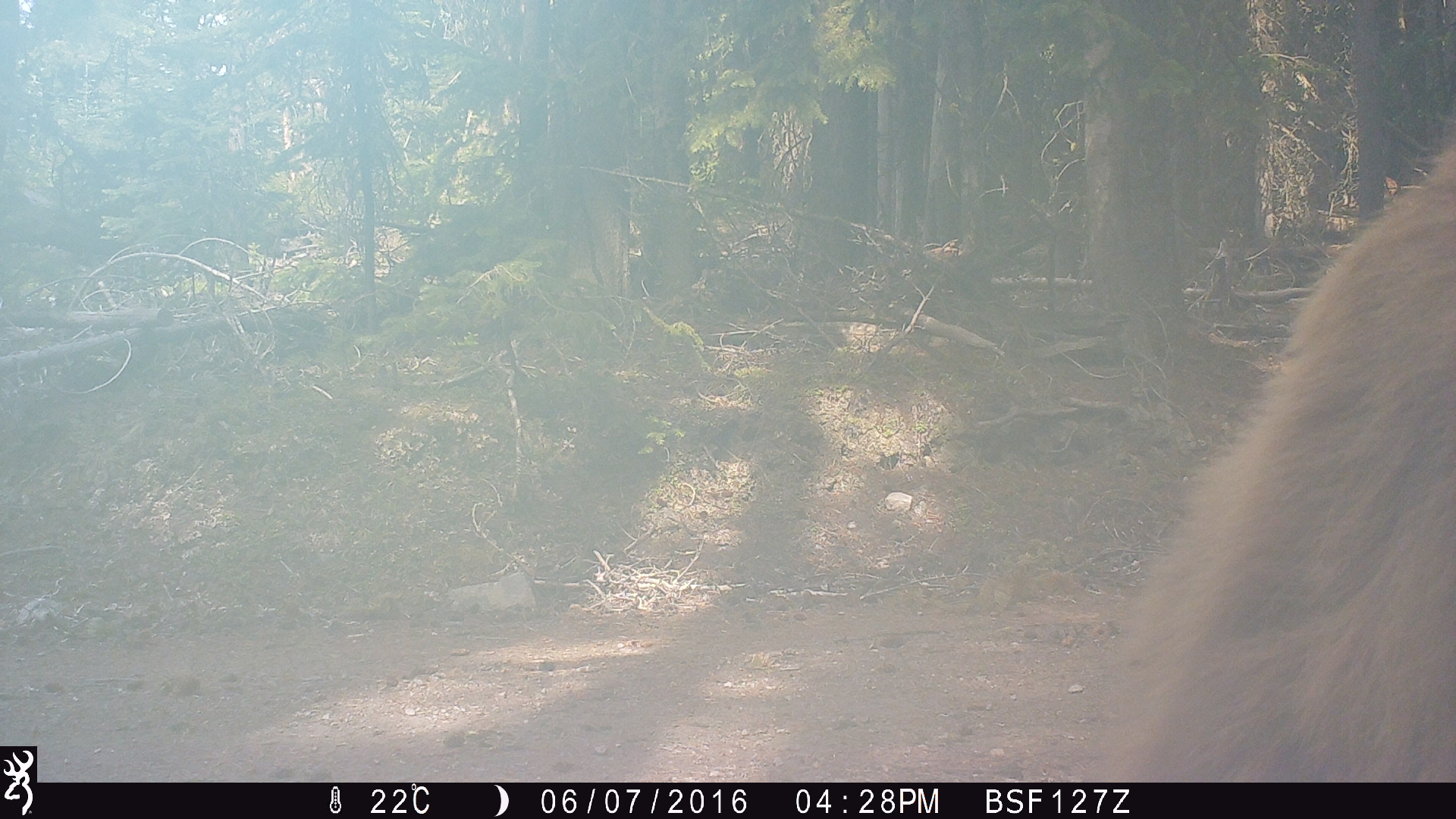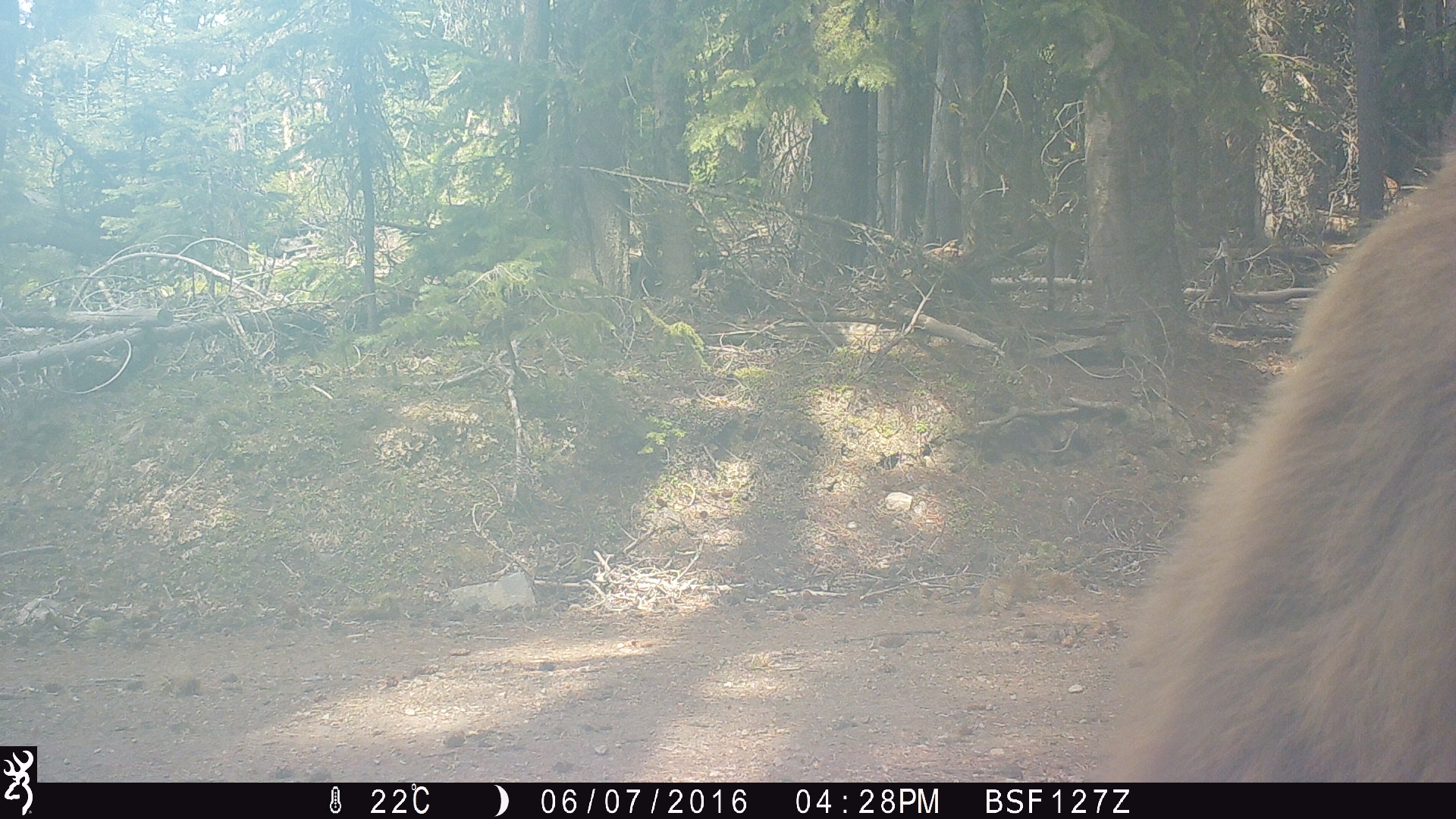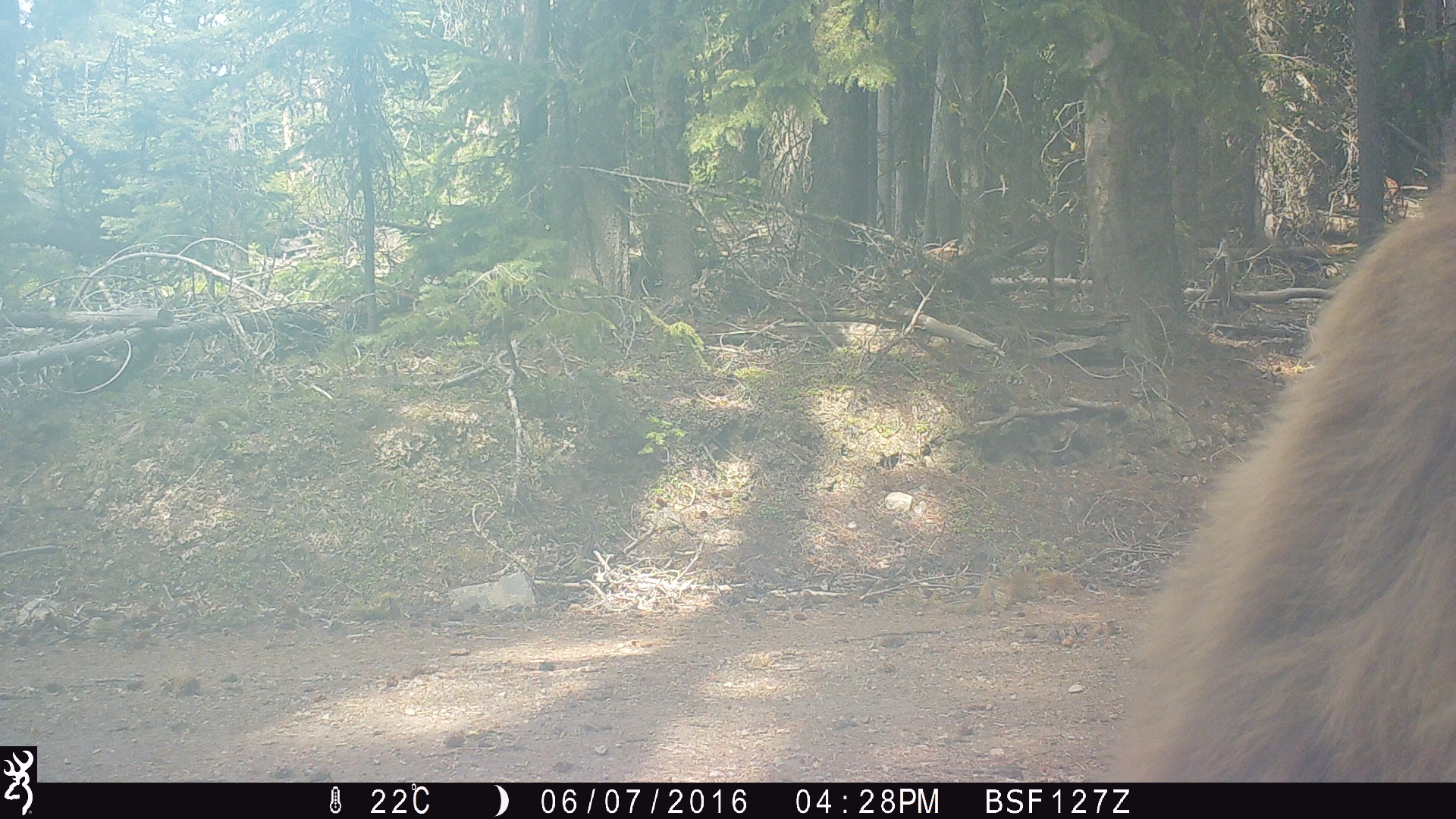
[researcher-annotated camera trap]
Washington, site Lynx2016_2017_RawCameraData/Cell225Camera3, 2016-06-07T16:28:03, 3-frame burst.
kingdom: Animalia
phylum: Chordata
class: Mammalia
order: Carnivora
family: Ursidae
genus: Ursus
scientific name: Ursus americanus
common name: american black bear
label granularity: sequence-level